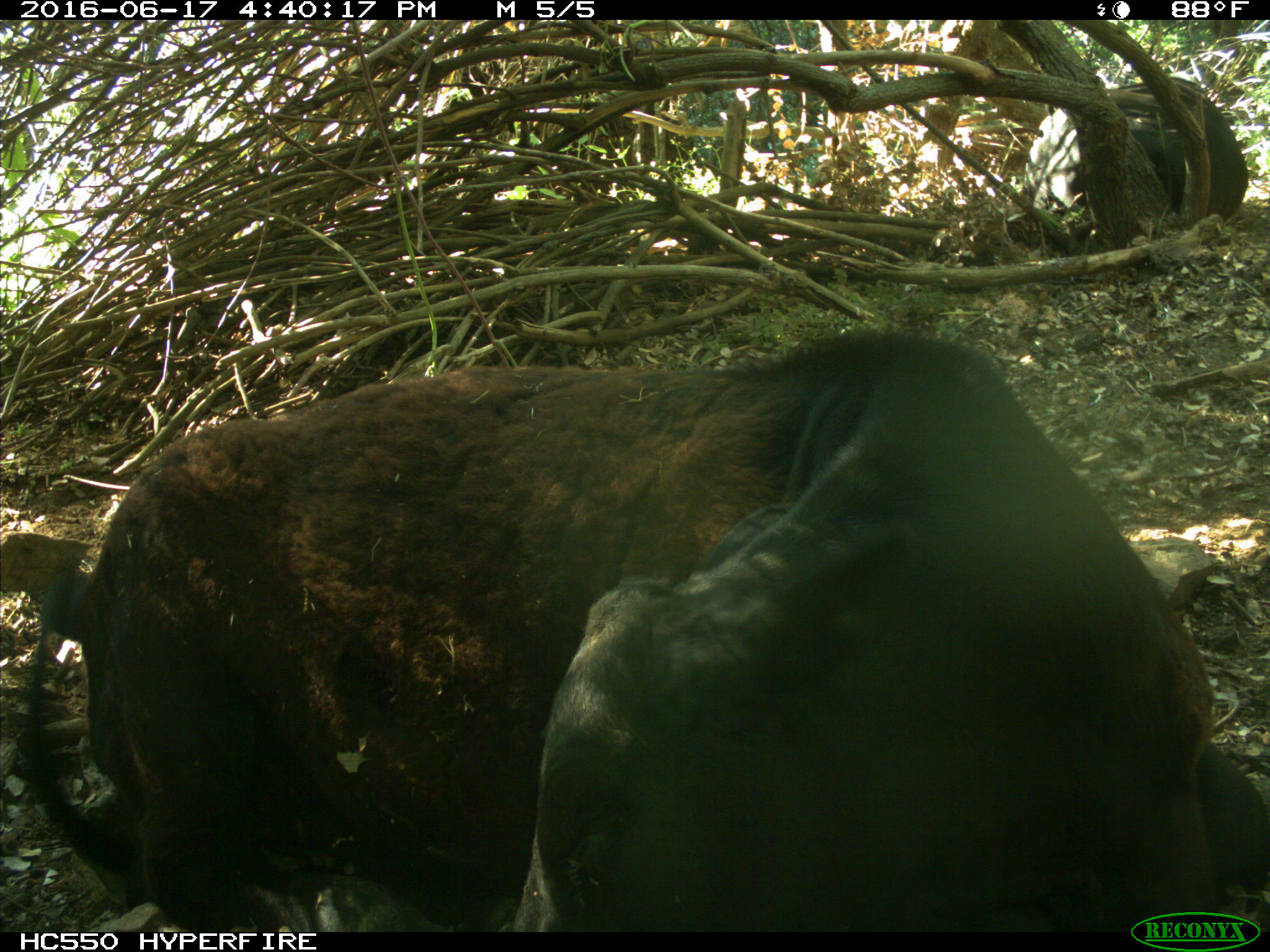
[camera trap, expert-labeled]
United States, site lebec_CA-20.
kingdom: Animalia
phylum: Chordata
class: Mammalia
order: Artiodactyla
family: Bovidae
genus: Bos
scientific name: Bos taurus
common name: domestic cow